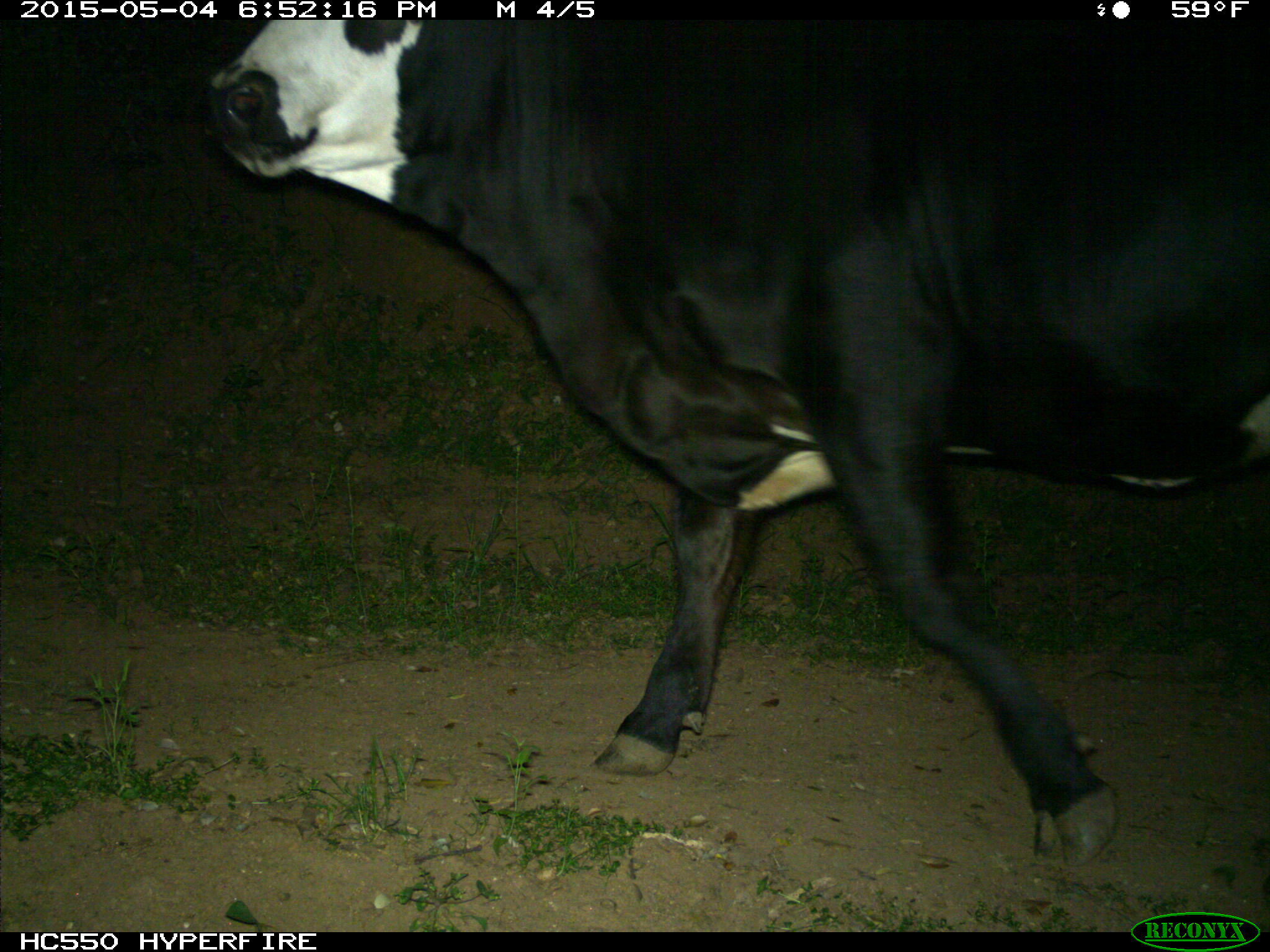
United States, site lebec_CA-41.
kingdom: Animalia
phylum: Chordata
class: Mammalia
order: Artiodactyla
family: Bovidae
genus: Bos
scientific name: Bos taurus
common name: domestic cow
Bos taurus (domestic cow).